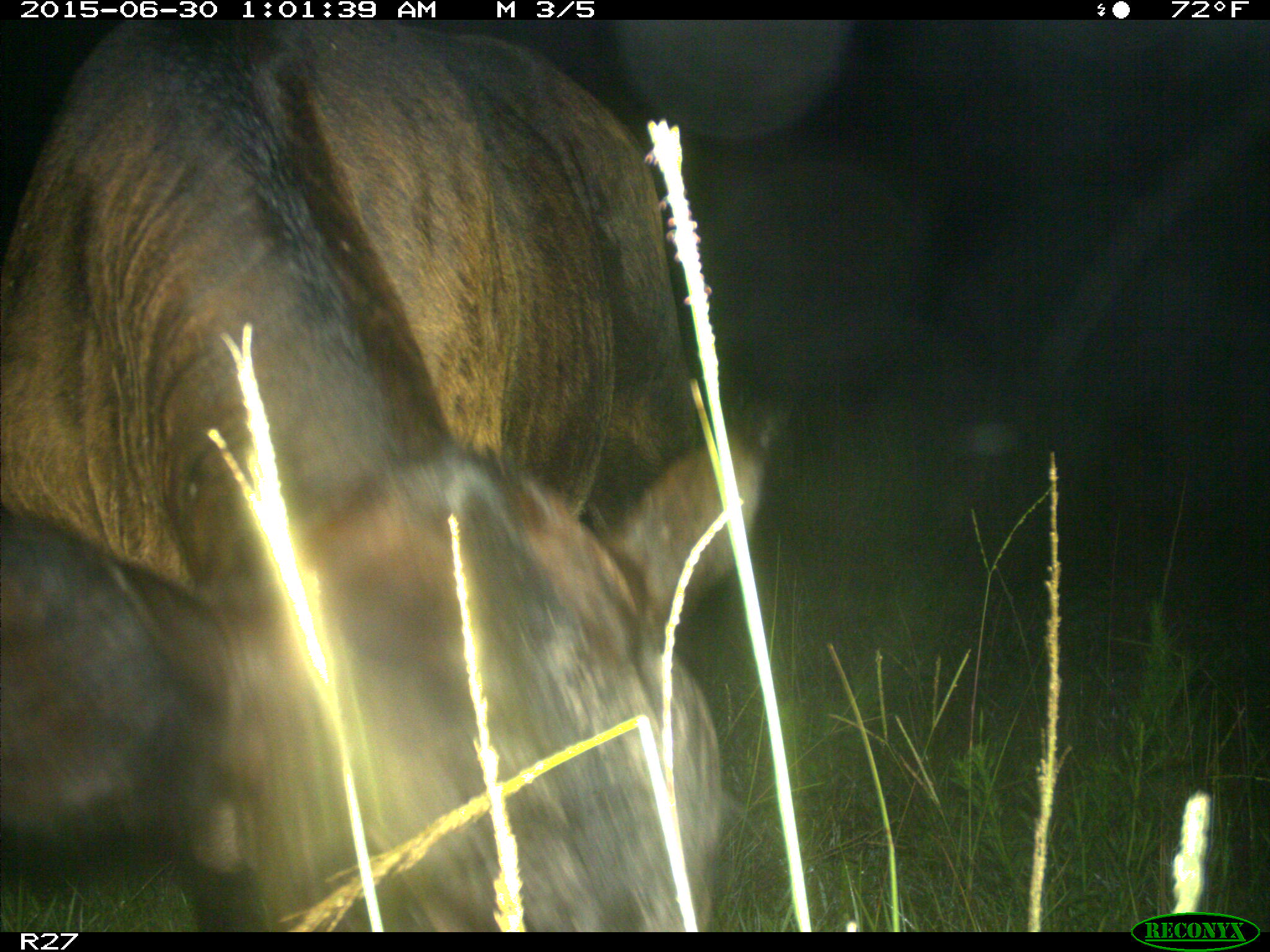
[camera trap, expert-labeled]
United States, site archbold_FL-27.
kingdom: Animalia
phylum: Chordata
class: Mammalia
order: Artiodactyla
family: Bovidae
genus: Bos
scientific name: Bos taurus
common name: domestic cow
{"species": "Bos taurus (domestic cow)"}